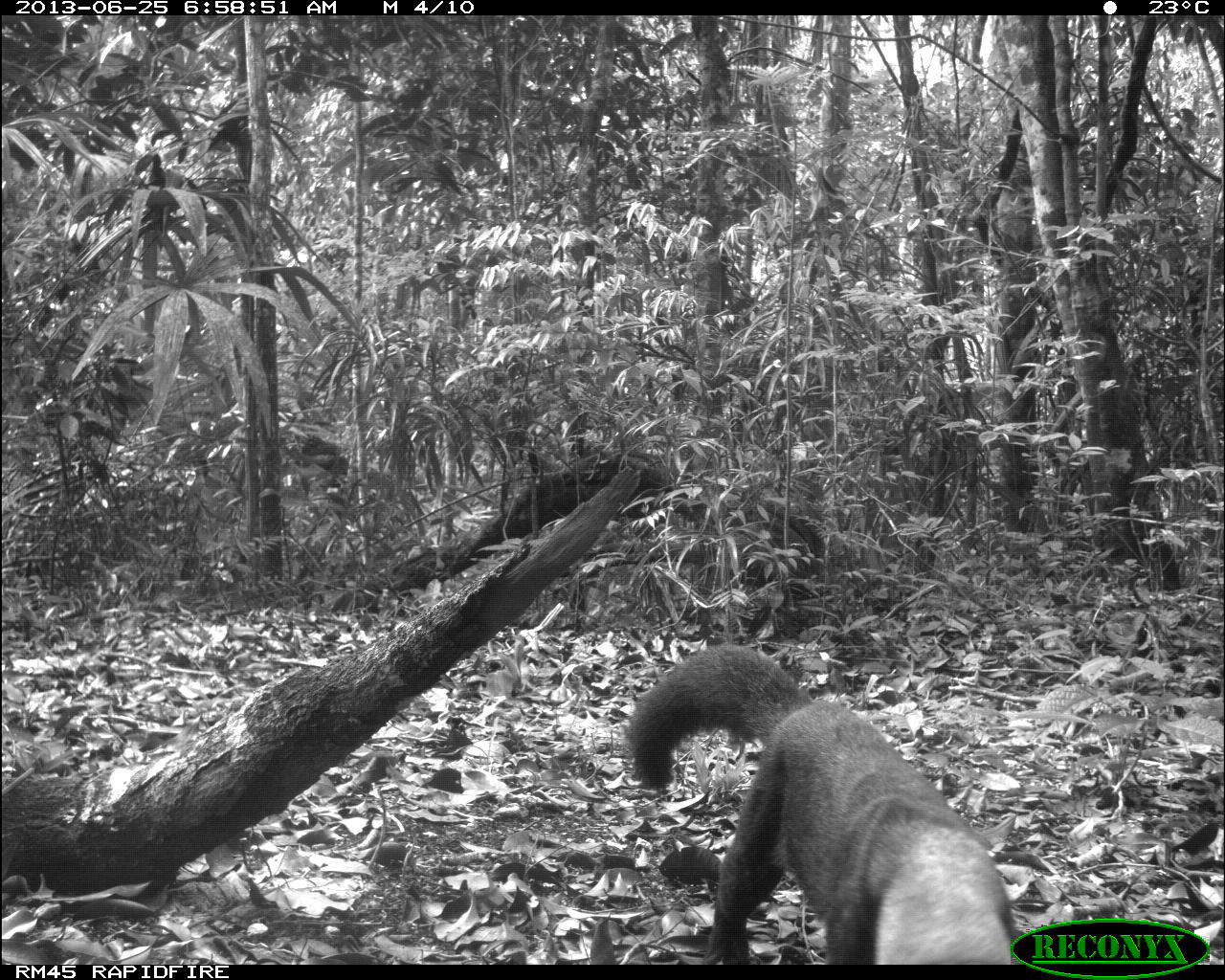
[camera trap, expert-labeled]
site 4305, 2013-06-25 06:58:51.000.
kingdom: Animalia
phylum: Chordata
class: Mammalia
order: Carnivora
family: Mustelidae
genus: Eira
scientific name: Eira barbara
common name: tayra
Eira barbara (tayra), count 1.